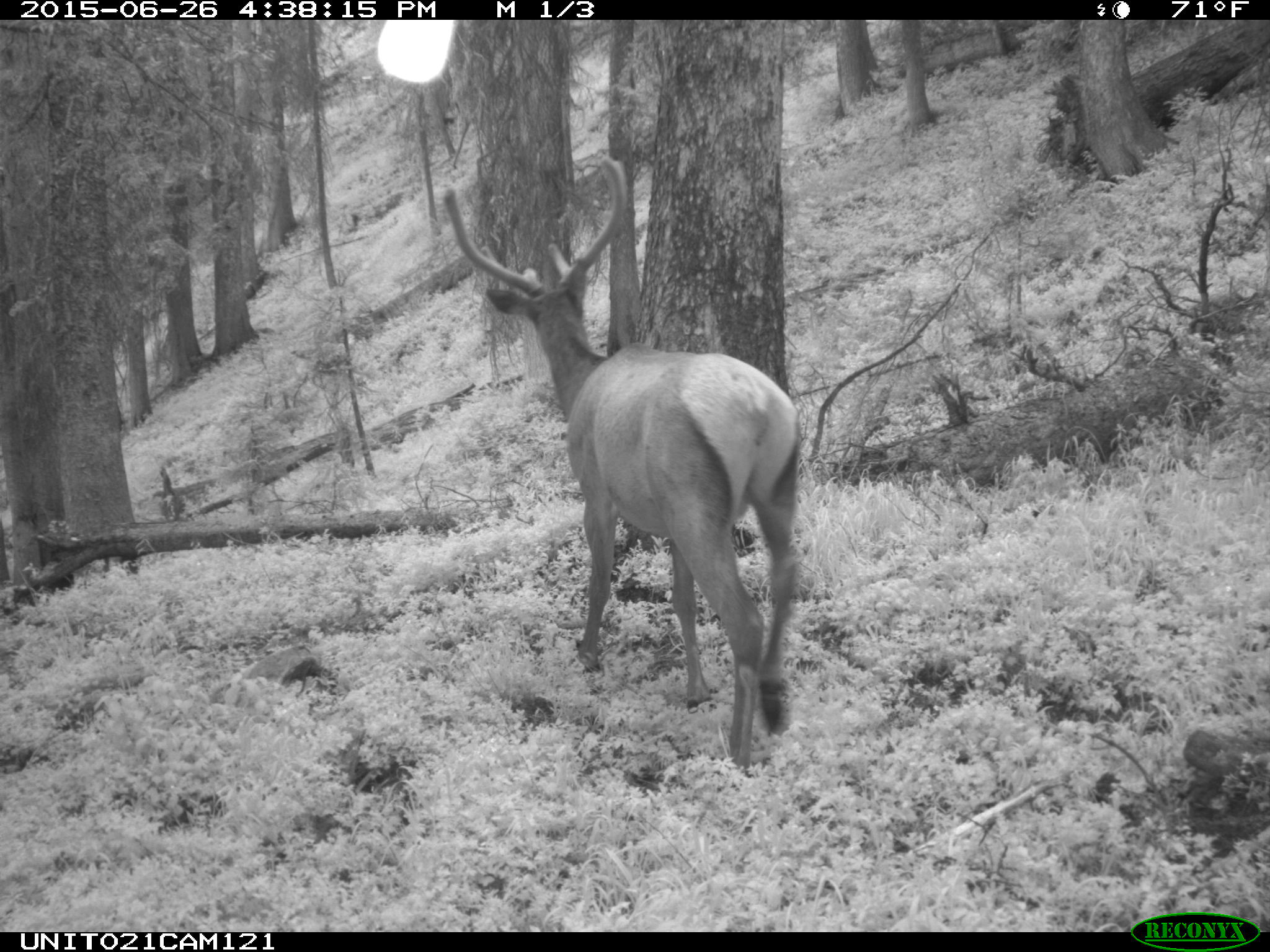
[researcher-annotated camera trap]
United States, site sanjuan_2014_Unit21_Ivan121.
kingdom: Animalia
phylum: Chordata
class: Mammalia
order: Artiodactyla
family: Cervidae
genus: Cervus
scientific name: Cervus elaphus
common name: red deer